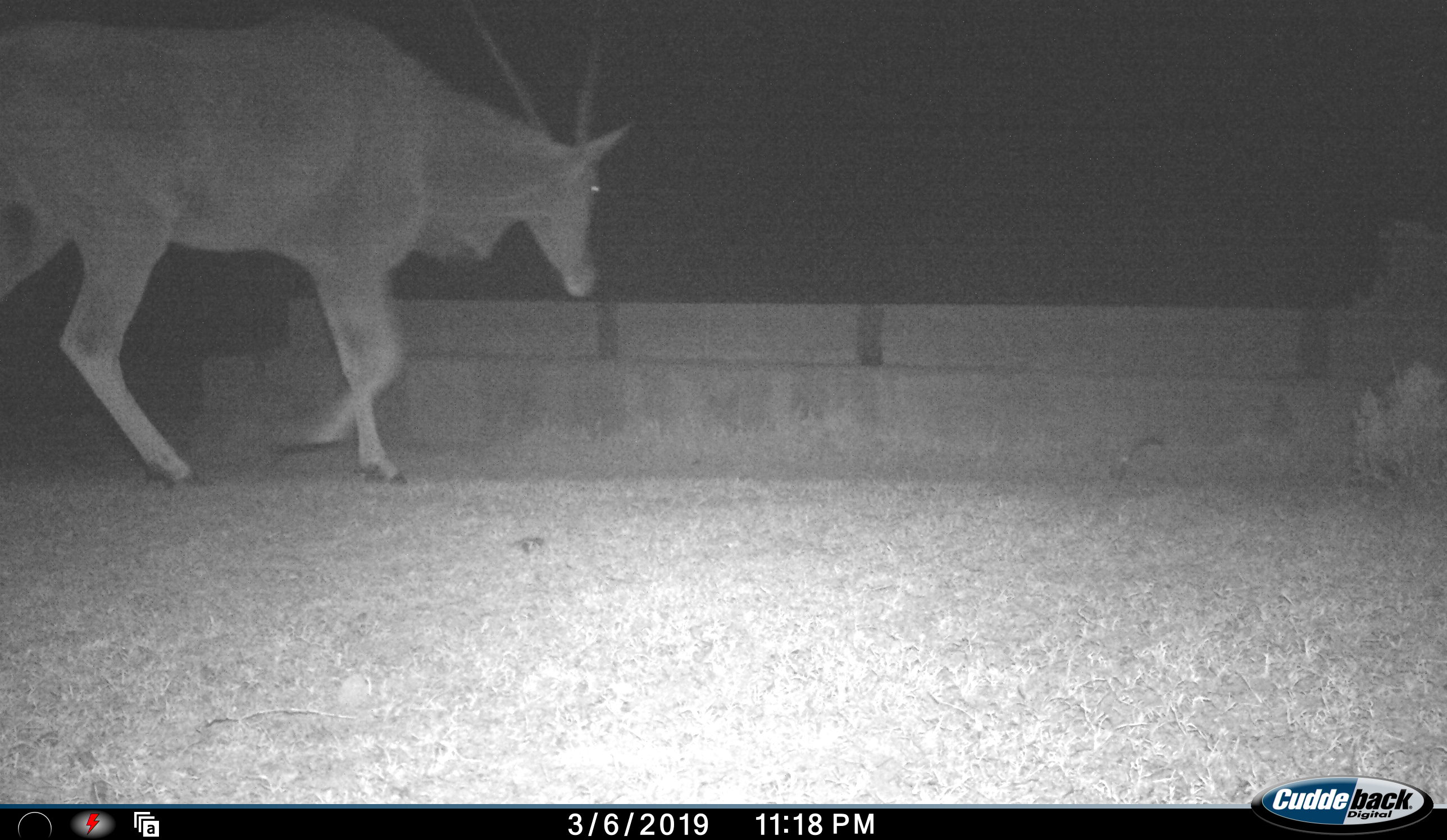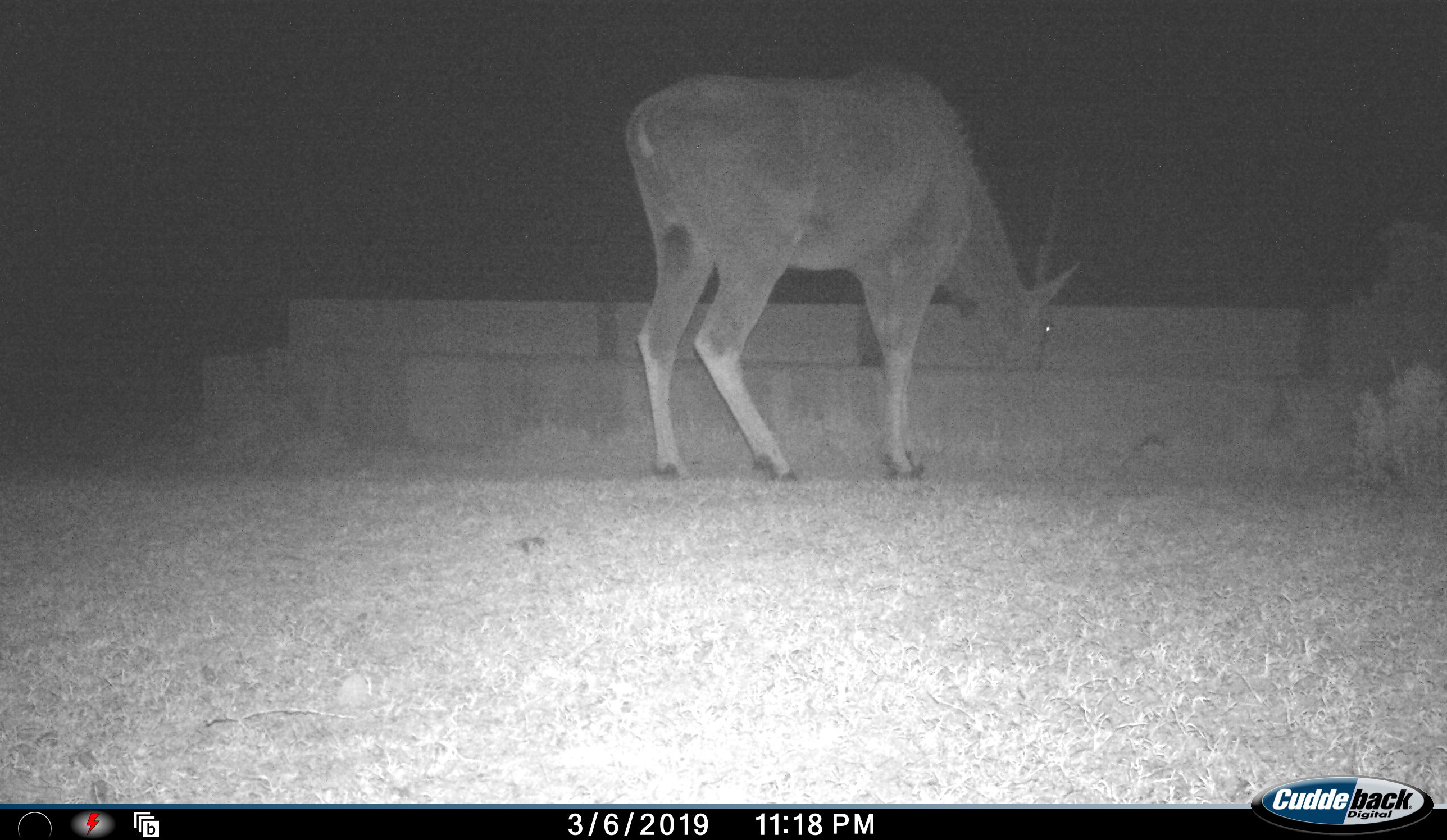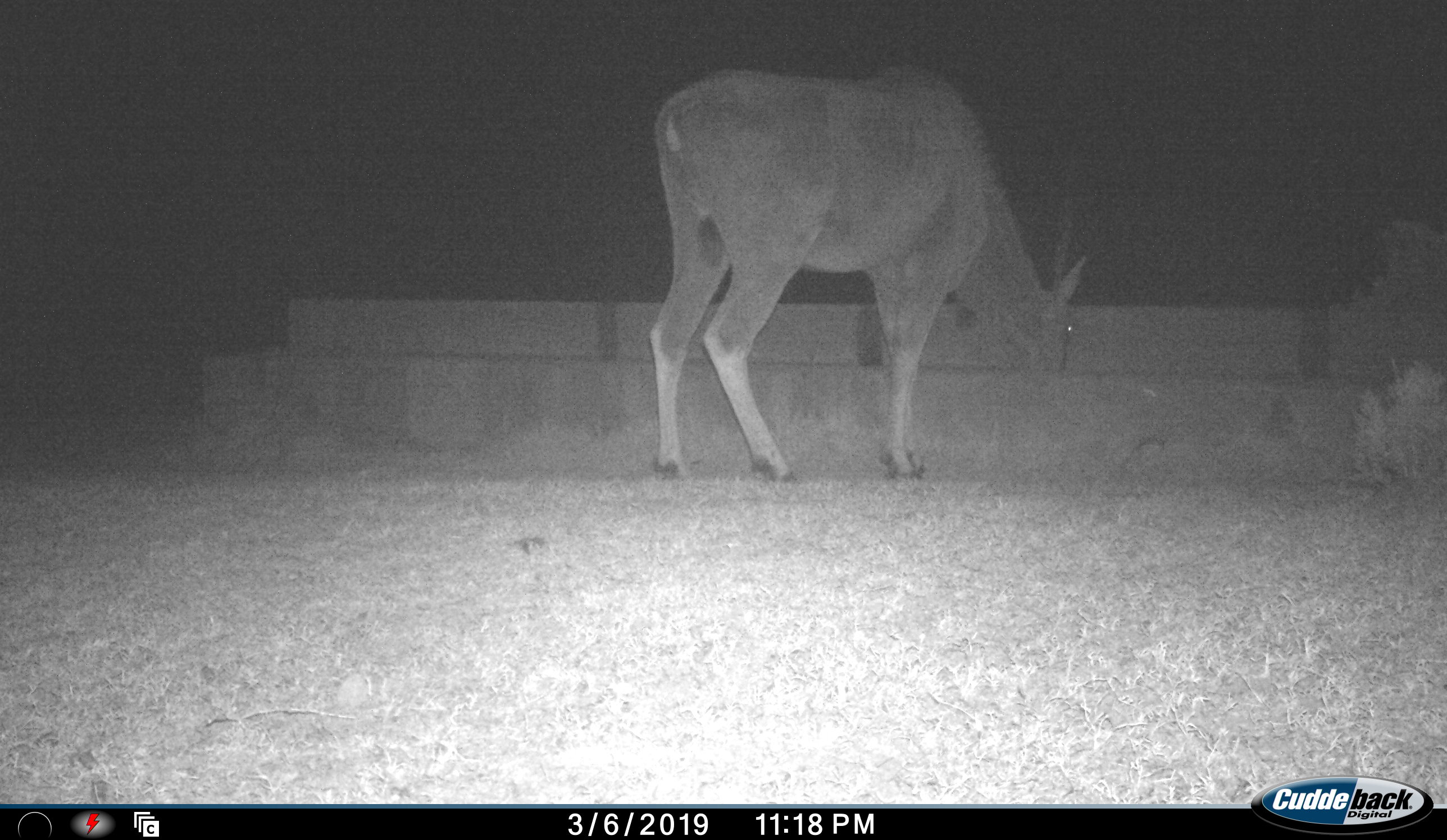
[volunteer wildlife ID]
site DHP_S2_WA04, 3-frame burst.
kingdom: Animalia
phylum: Chordata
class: Mammalia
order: Artiodactyla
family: Bovidae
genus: Tragelaphus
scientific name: Tragelaphus oryx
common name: eland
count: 1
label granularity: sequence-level